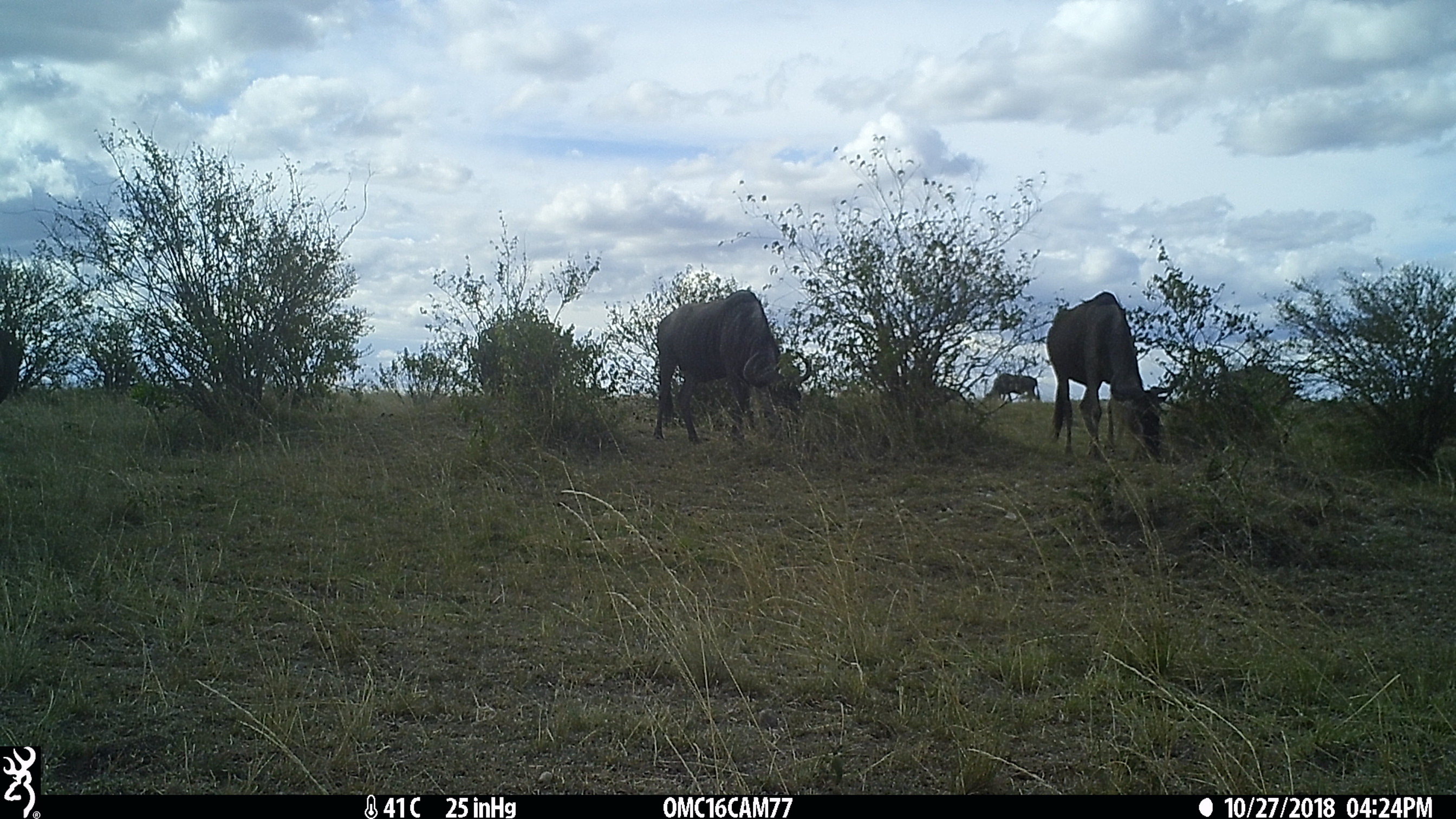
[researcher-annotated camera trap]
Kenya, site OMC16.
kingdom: Animalia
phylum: Chordata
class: Mammalia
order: Artiodactyla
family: Bovidae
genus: Connochaetes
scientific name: Connochaetes taurinus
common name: blue wildebeest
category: wildebeest